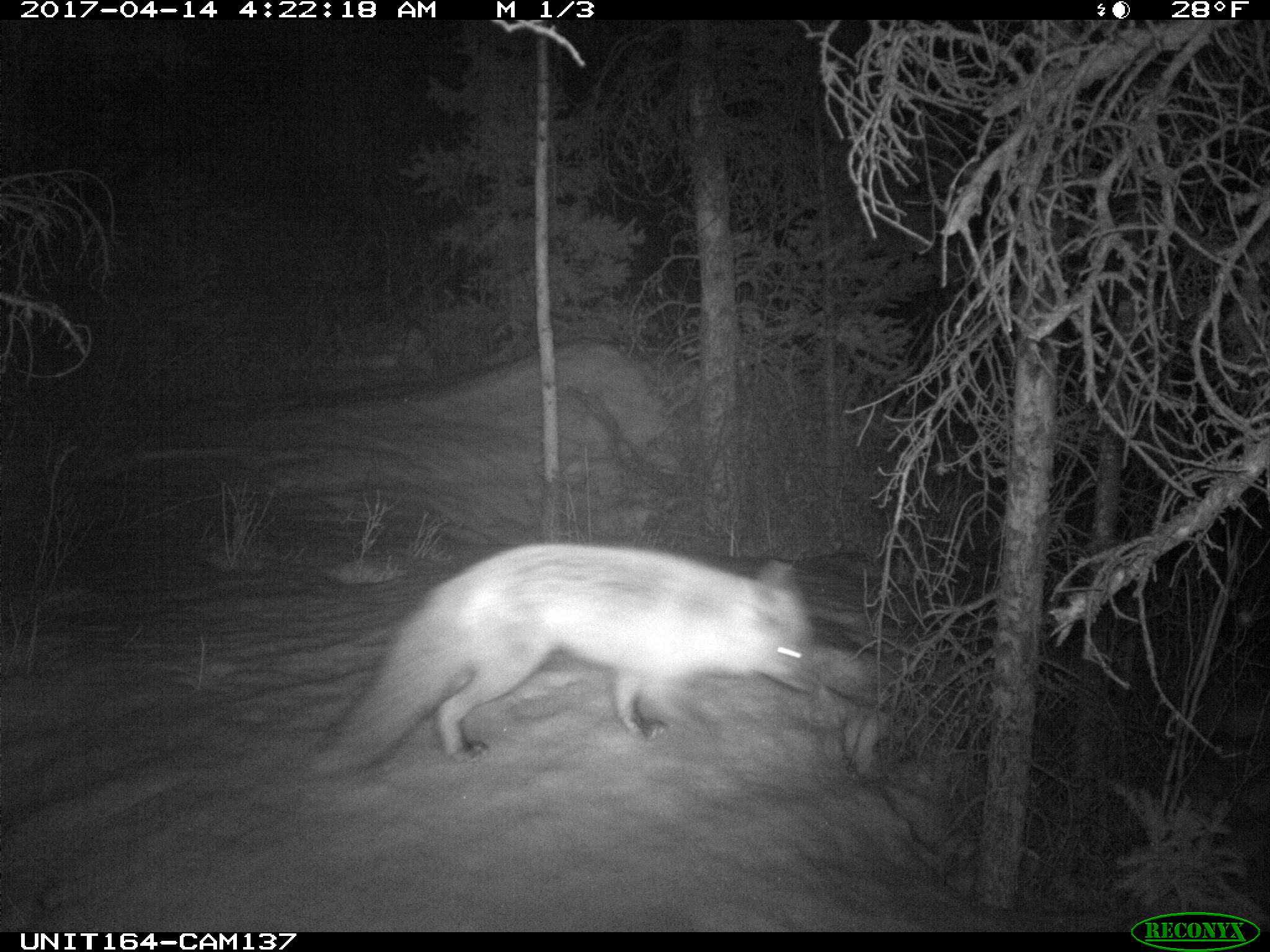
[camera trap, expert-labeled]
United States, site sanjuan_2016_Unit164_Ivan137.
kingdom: Animalia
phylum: Chordata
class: Mammalia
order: Carnivora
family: Canidae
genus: Vulpes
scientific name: Vulpes vulpes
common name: red fox